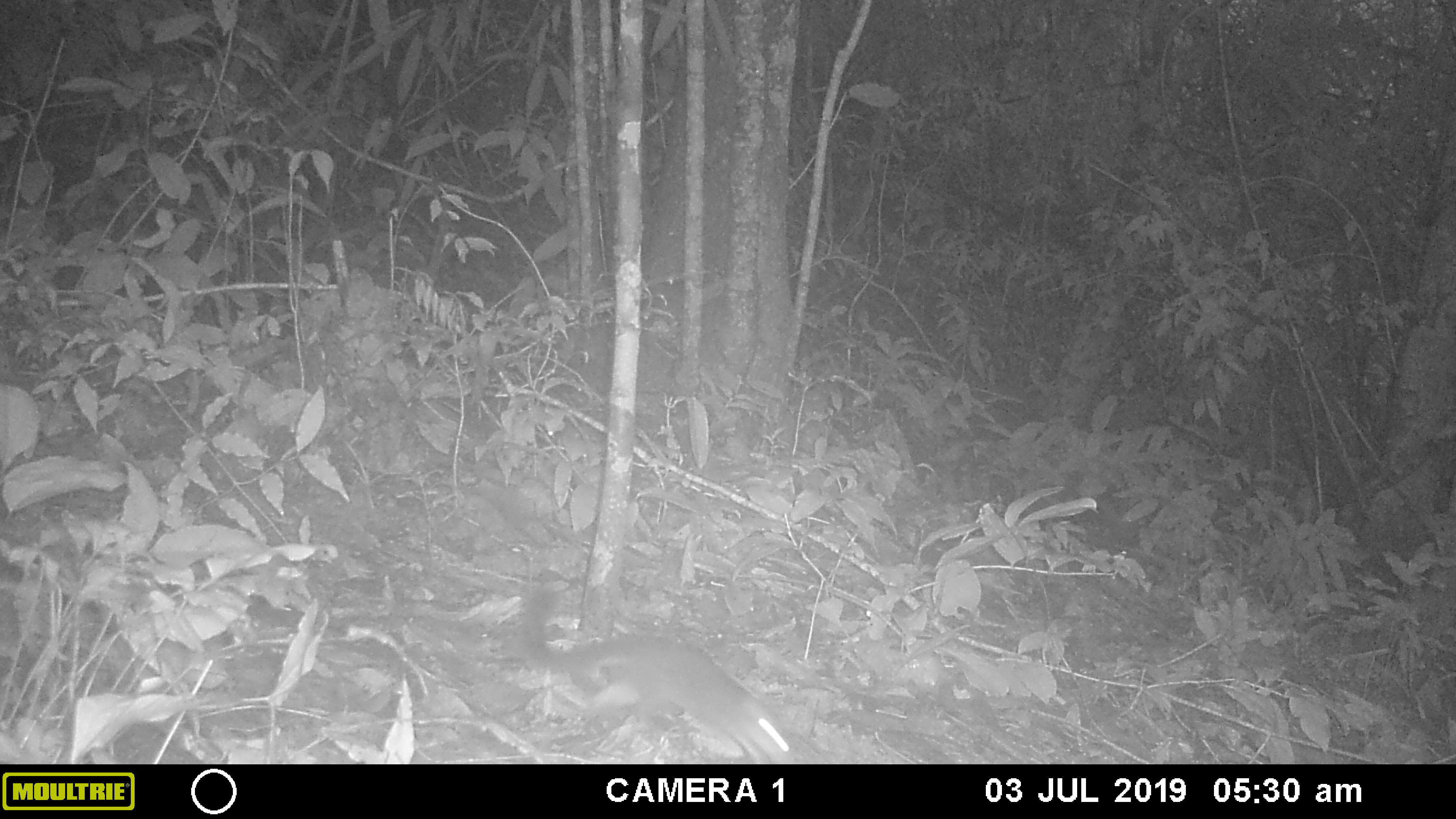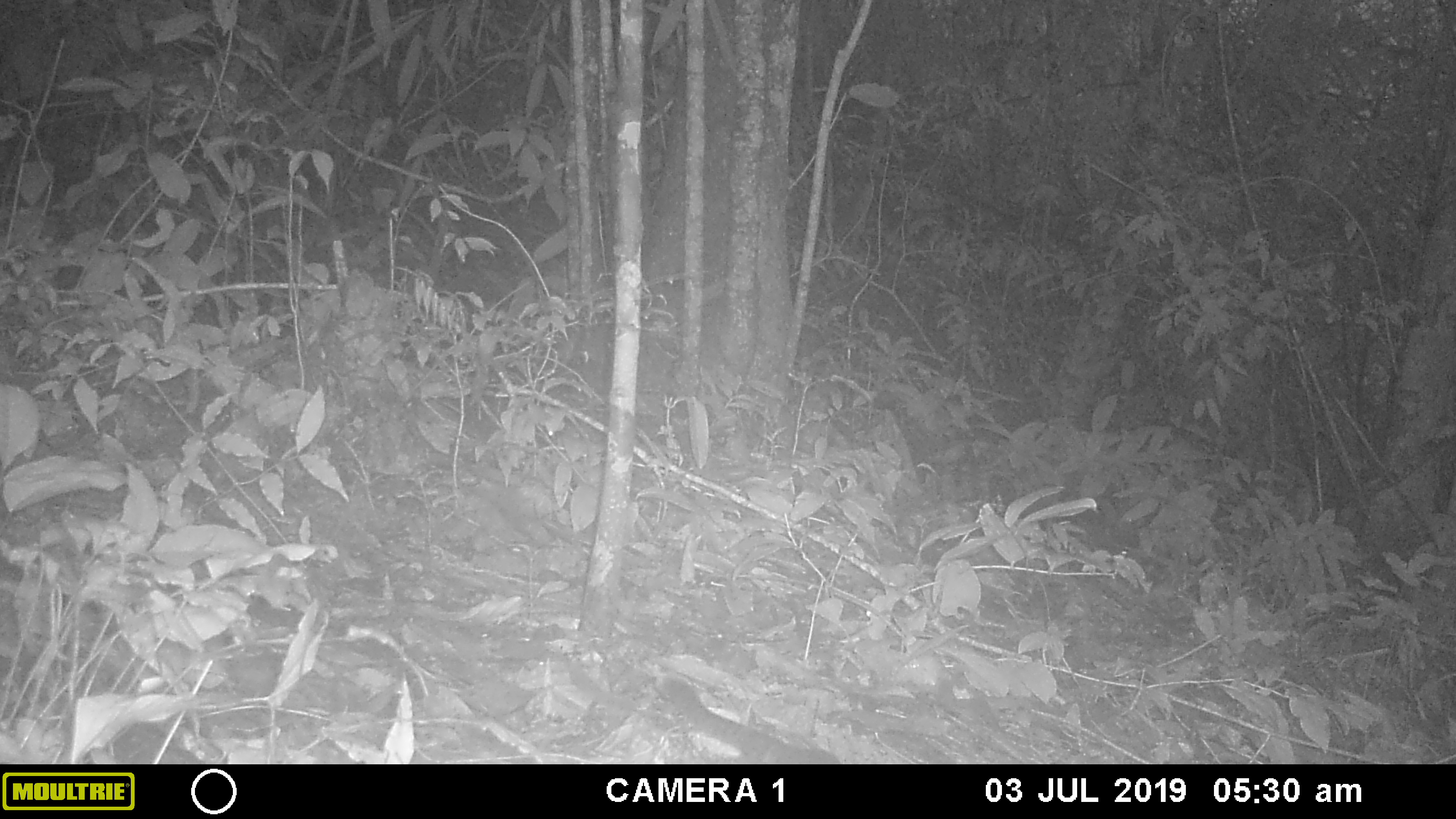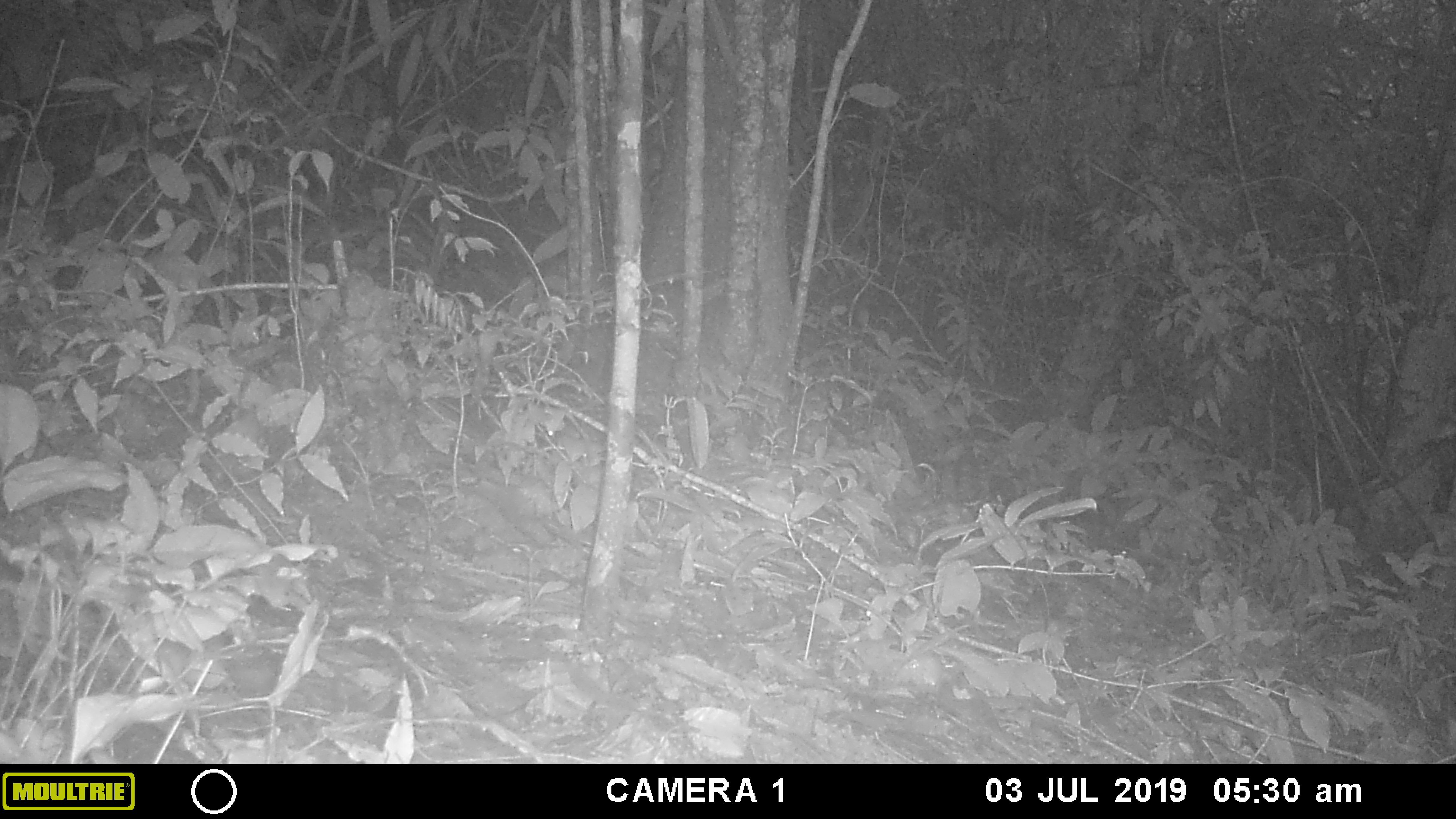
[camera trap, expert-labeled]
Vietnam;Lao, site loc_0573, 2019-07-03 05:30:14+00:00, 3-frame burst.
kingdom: Animalia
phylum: Chordata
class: Mammalia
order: Rodentia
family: Sciuridae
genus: Callosciurus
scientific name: Callosciurus erythraeus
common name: pallas's squirrel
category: pallass squirrel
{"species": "pallass squirrel (pallas's squirrel) (Callosciurus erythraeus)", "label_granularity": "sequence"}